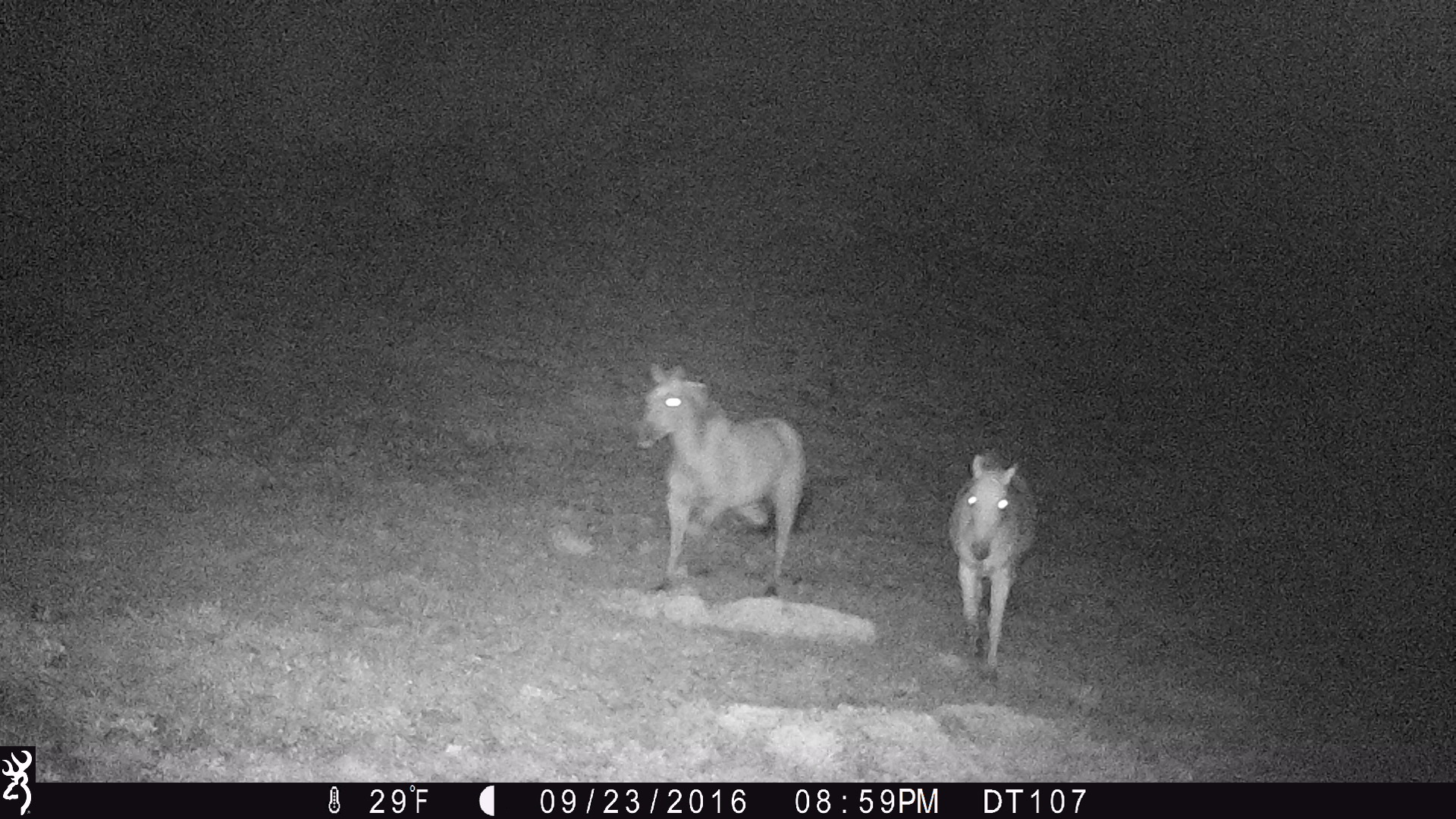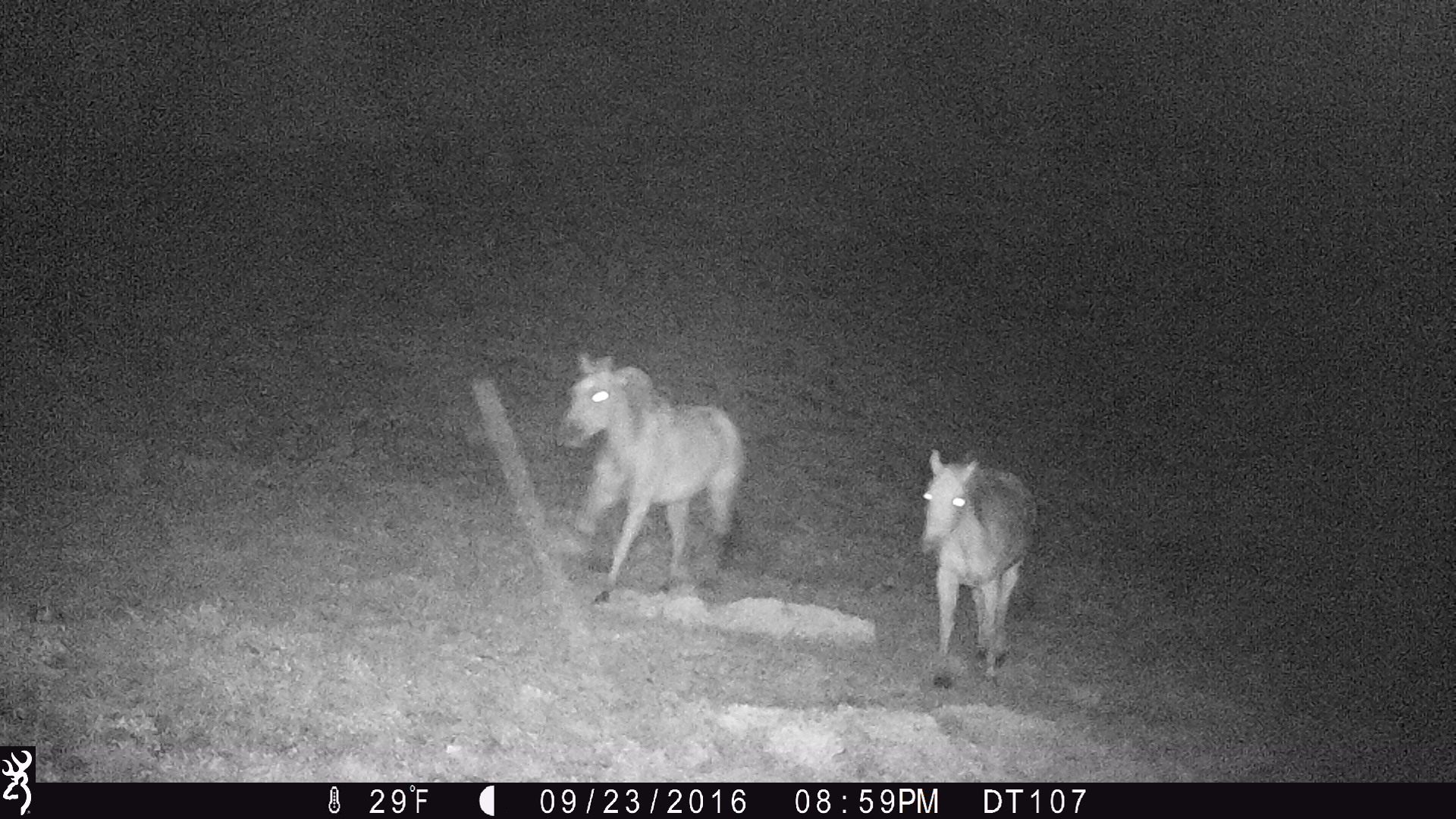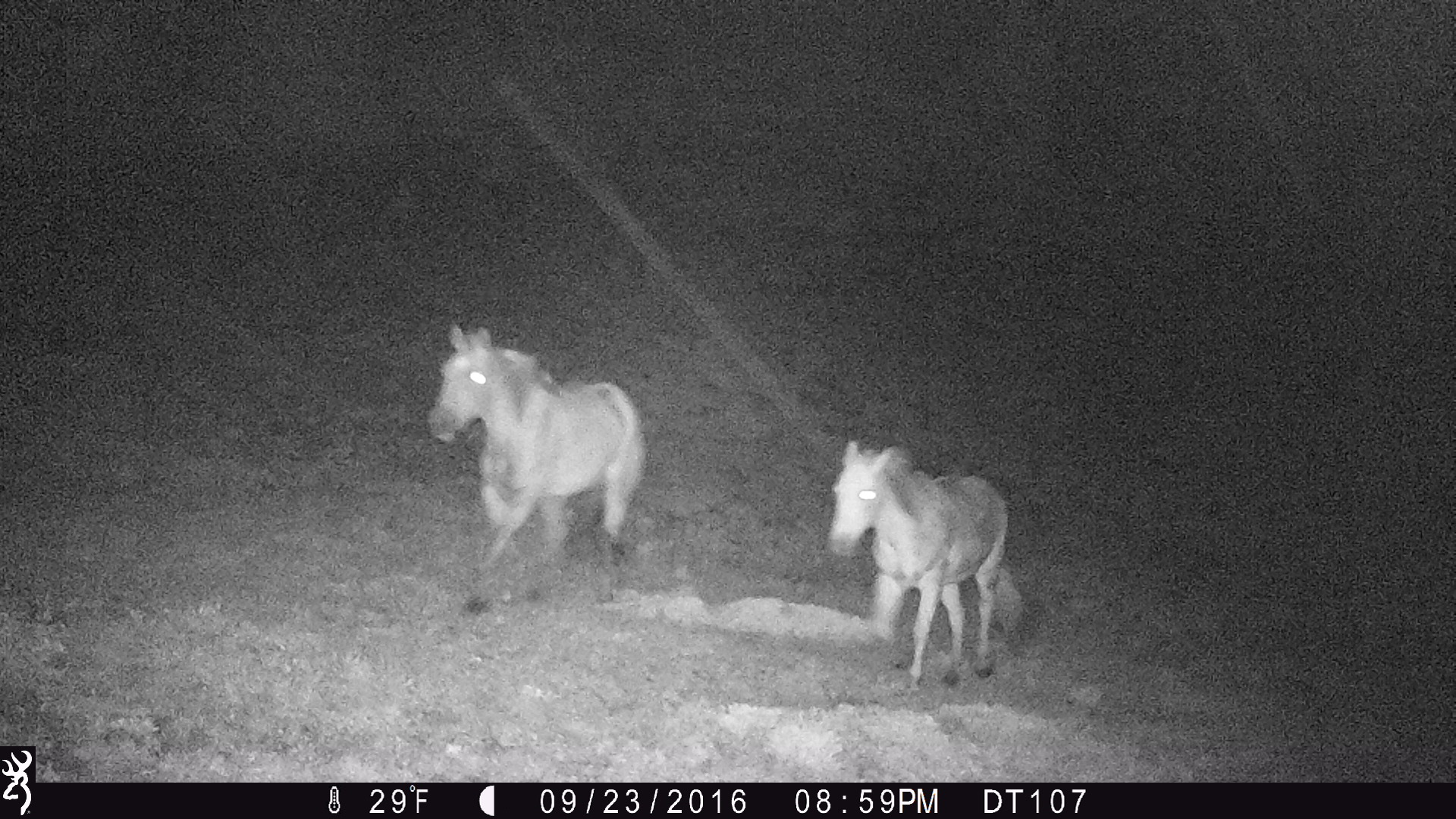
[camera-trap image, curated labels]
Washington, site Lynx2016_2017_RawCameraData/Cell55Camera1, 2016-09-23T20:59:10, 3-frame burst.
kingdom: Animalia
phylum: Chordata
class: Mammalia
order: Perissodactyla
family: Equidae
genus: Equus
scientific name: Equus caballus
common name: domestic horse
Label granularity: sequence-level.